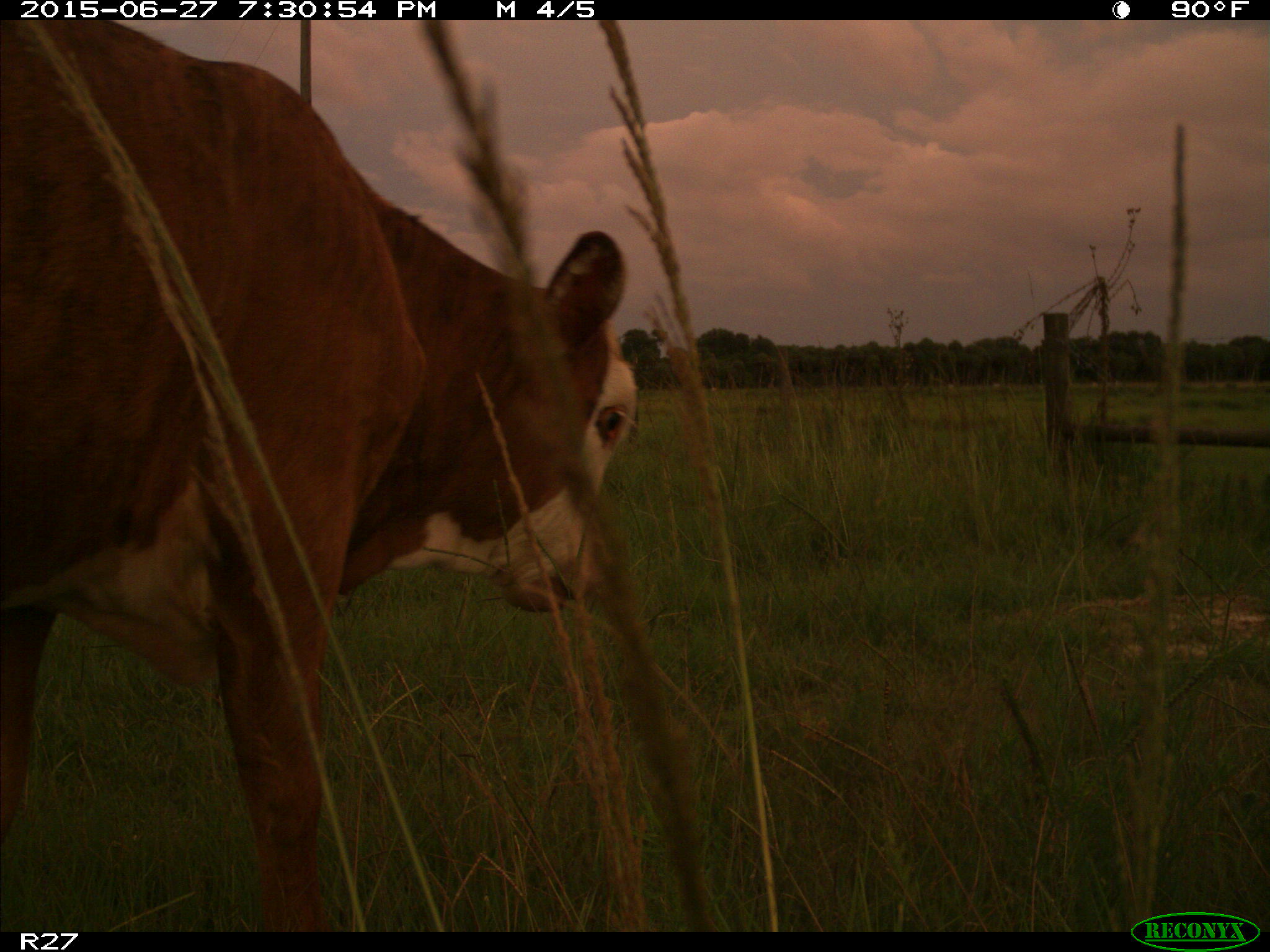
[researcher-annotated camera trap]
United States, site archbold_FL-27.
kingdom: Animalia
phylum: Chordata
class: Mammalia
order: Artiodactyla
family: Bovidae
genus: Bos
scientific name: Bos taurus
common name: domestic cow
Bos taurus (domestic cow).